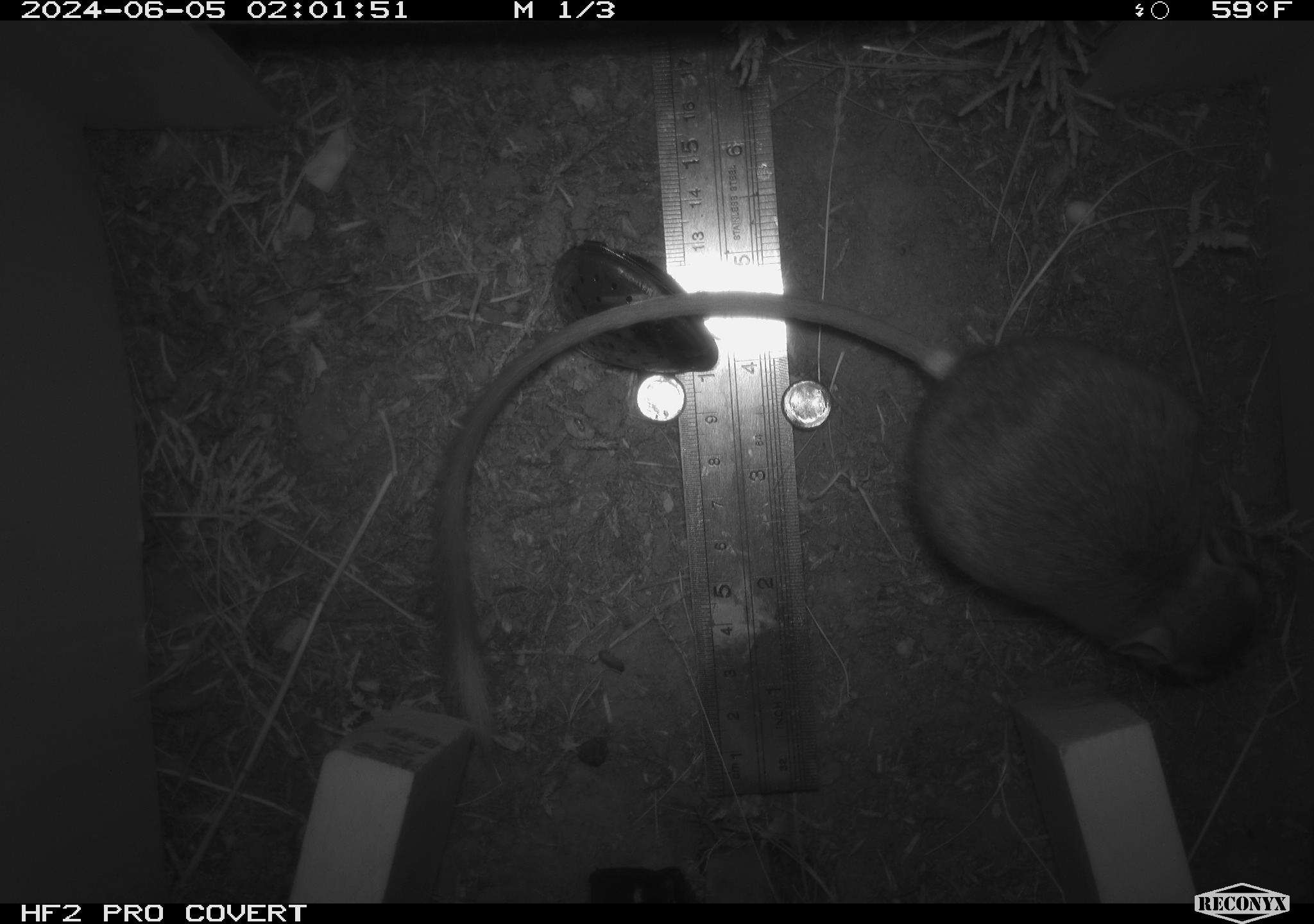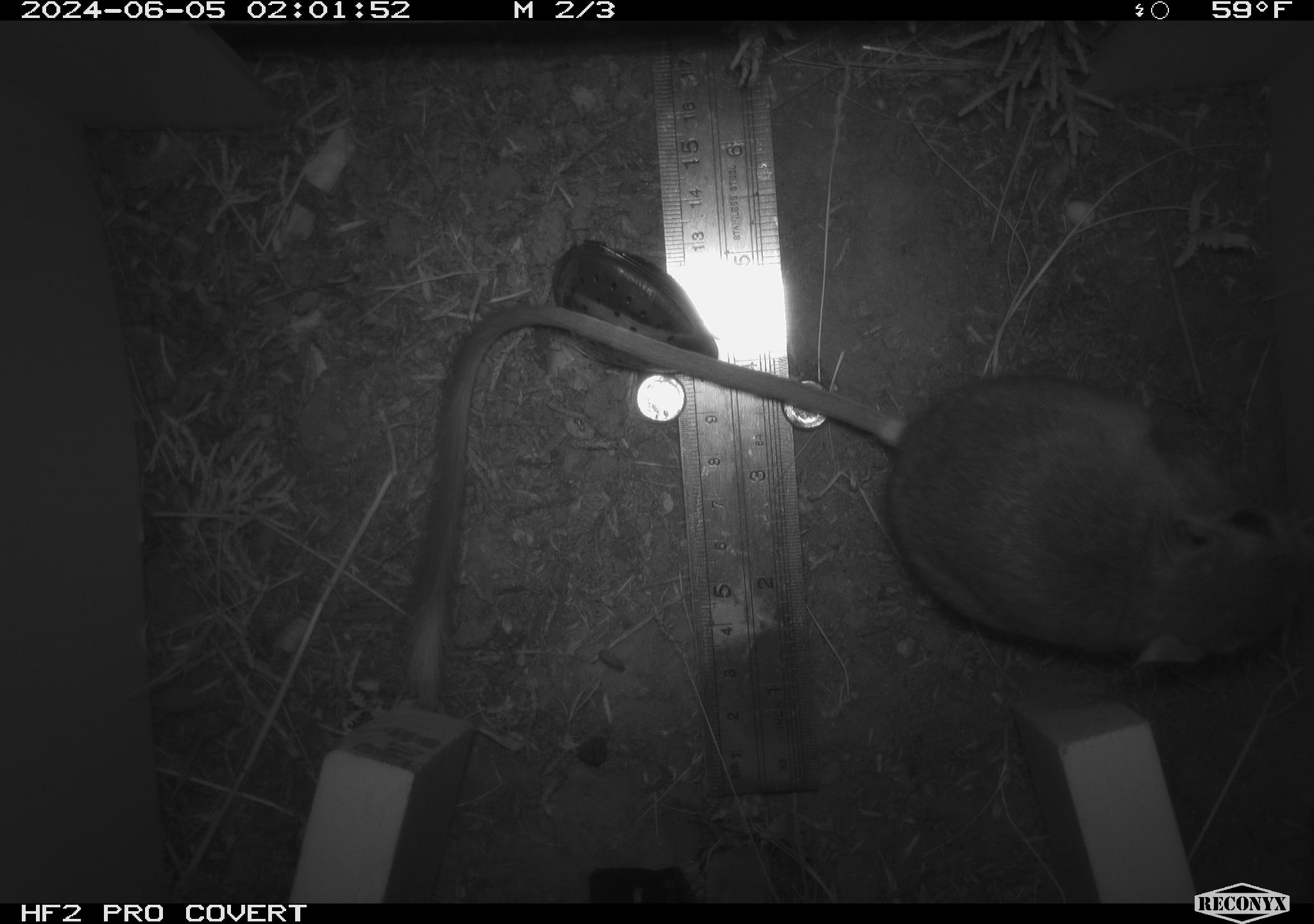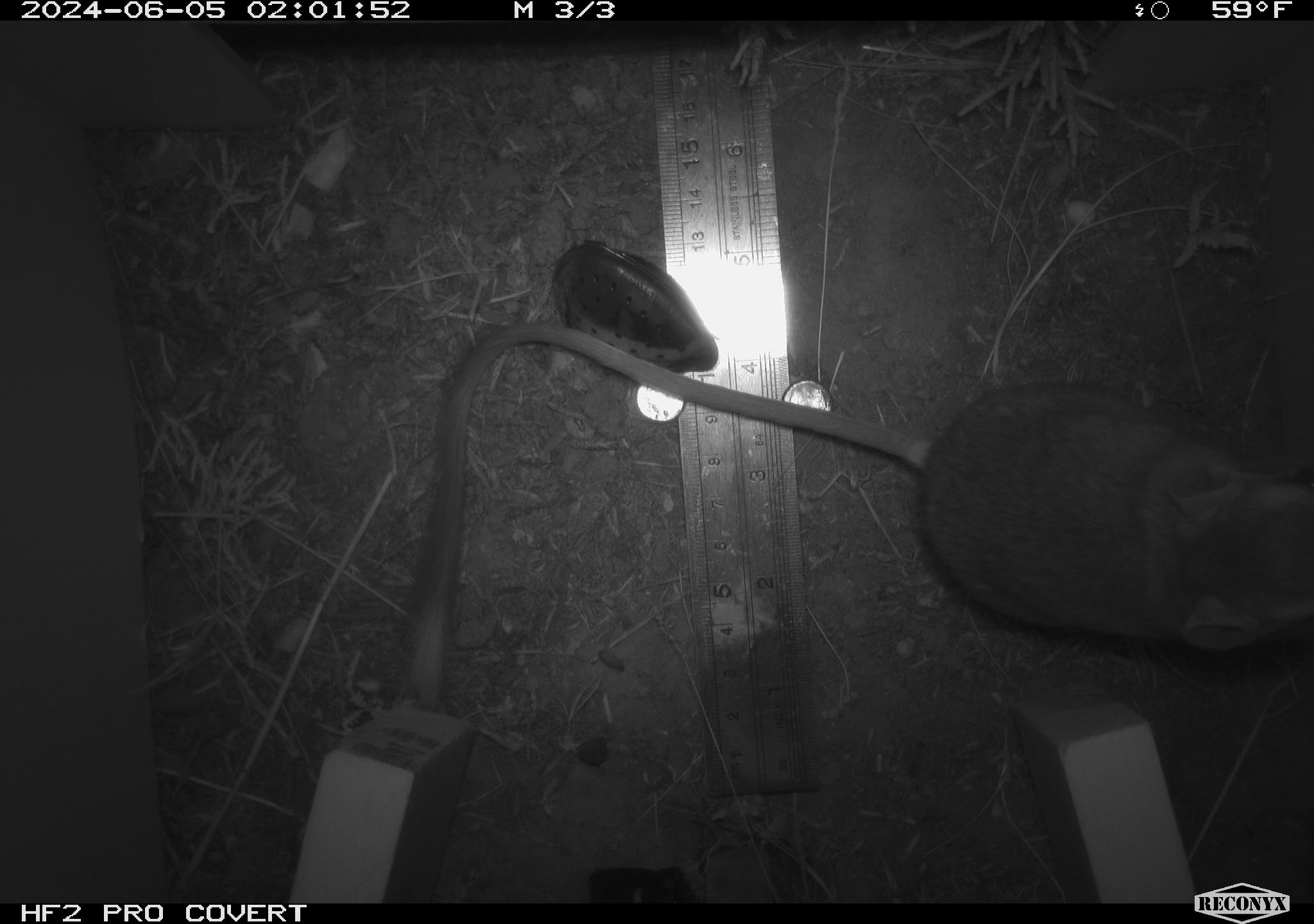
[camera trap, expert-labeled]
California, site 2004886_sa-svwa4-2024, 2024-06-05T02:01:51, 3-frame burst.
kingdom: Animalia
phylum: Chordata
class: Mammalia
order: Rodentia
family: Heteromyidae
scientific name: Heteromyidae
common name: kangaroo rats and pocket mice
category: heteromyidae family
Heteromyidae family (kangaroo rats and pocket mice) (Heteromyidae).